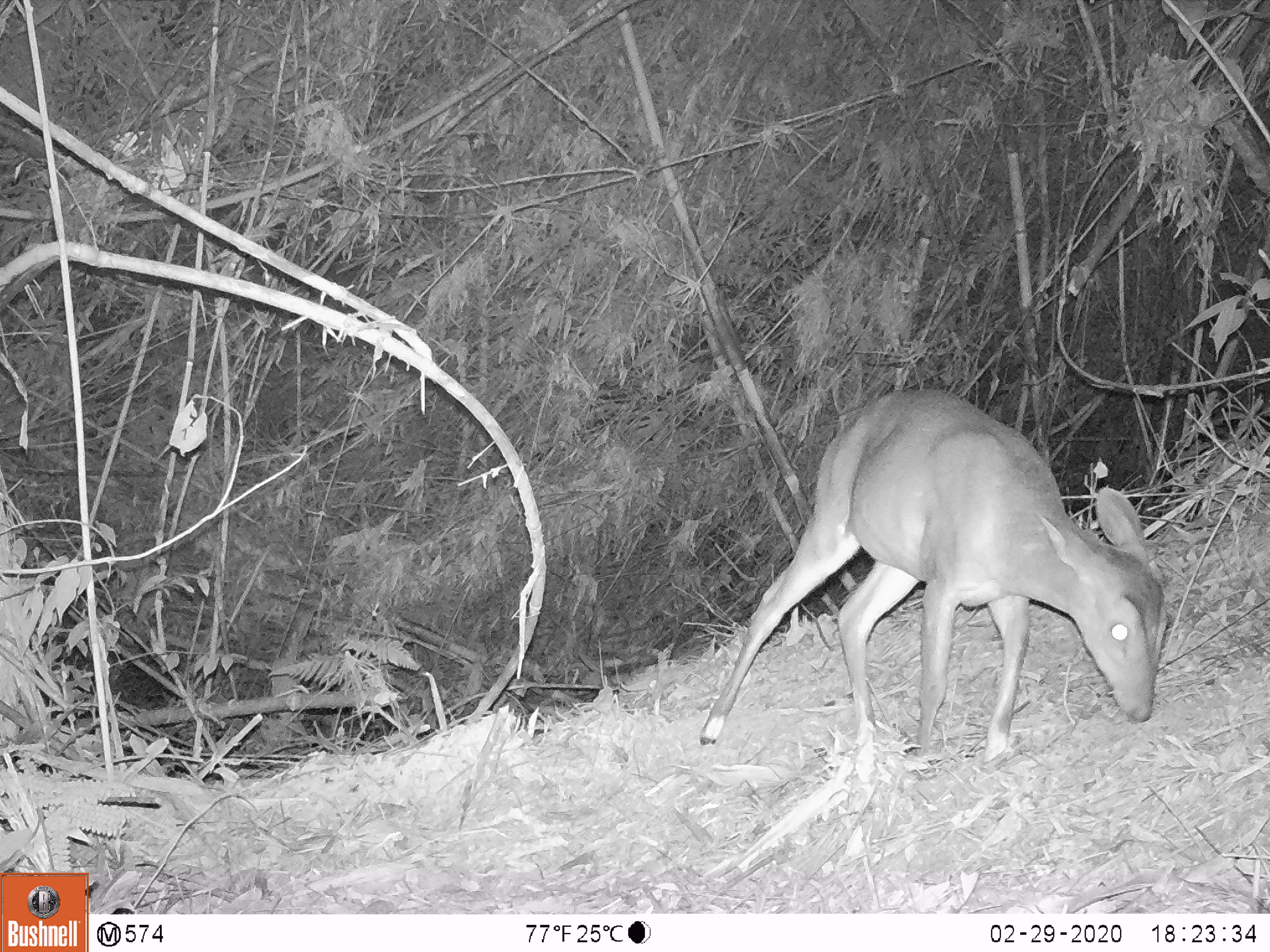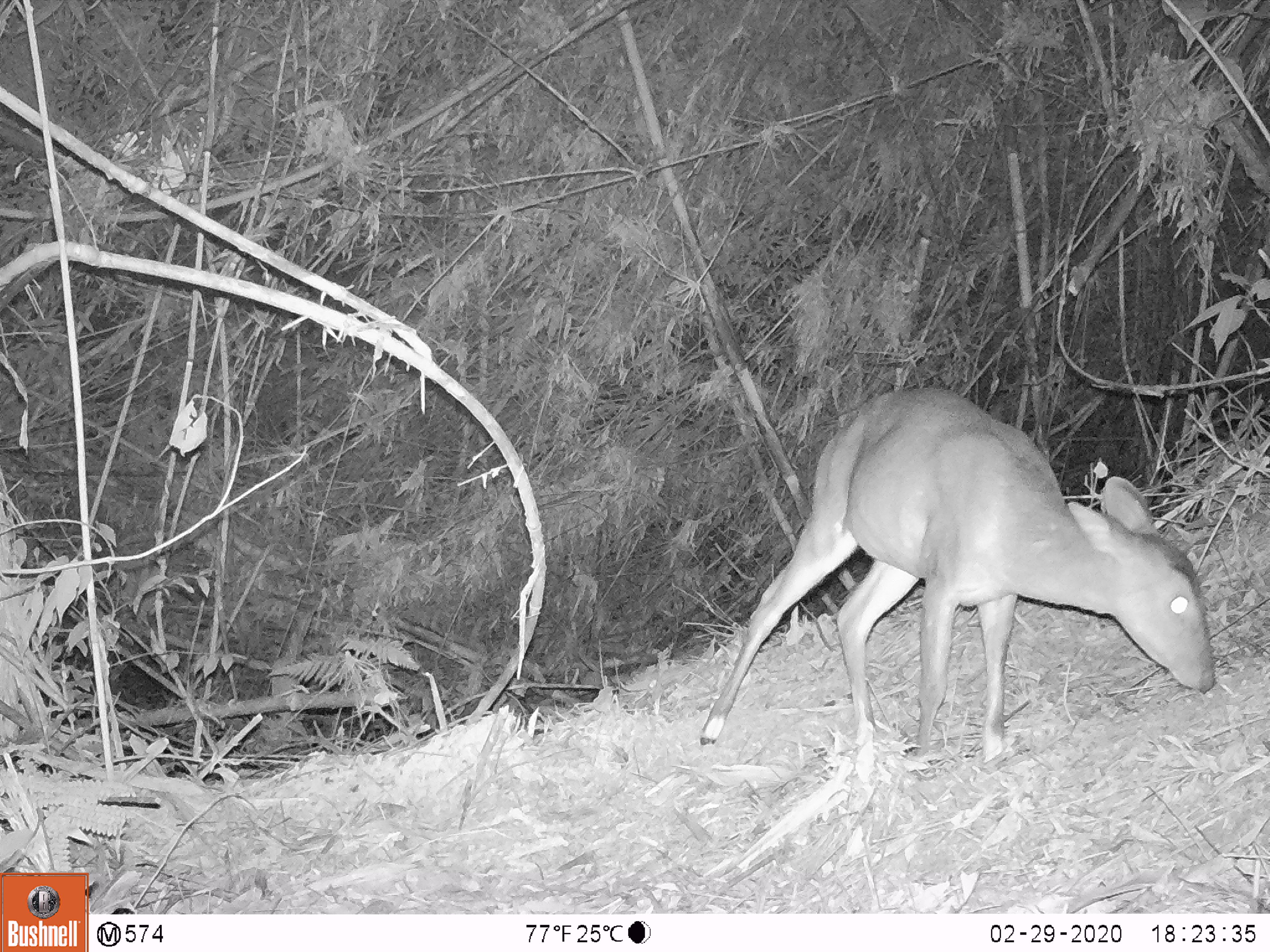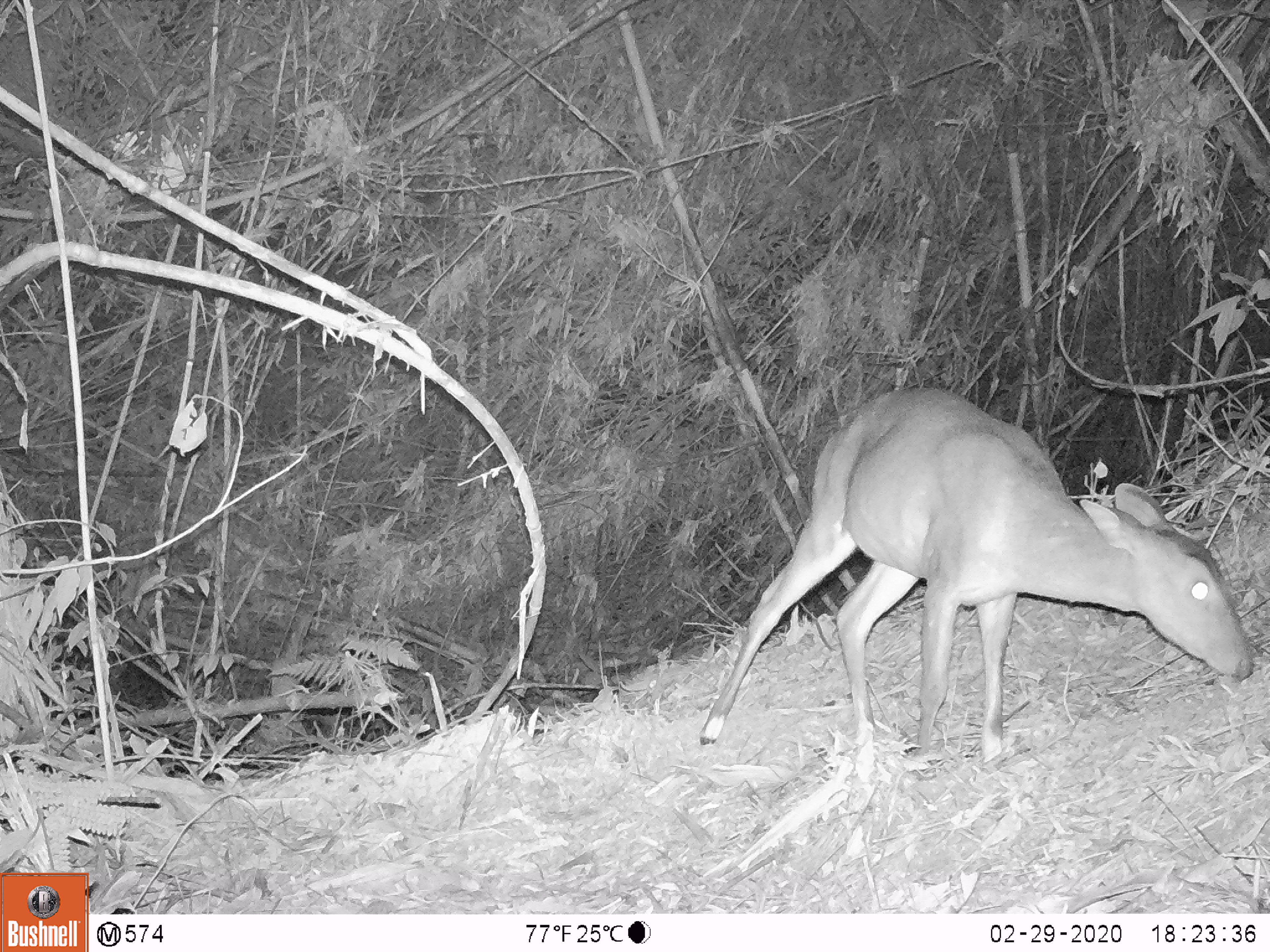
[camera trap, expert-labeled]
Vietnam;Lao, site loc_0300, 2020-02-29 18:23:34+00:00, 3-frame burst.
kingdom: Animalia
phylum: Chordata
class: Mammalia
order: Artiodactyla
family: Cervidae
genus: Muntiacus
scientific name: Muntiacus vuquangensis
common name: large-antlered muntjac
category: large antlered muntjac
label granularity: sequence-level